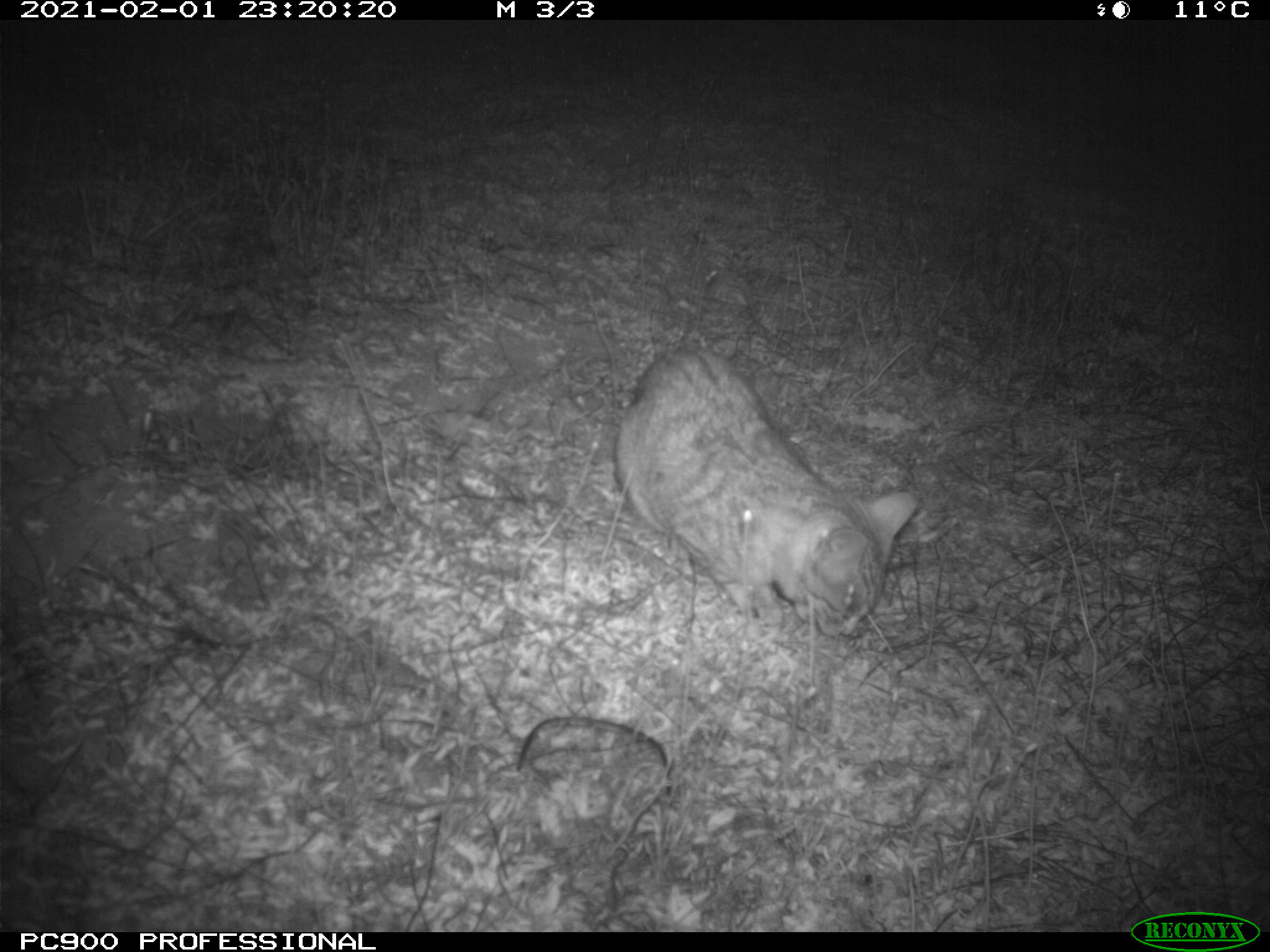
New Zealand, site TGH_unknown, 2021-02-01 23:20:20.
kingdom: Animalia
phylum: Chordata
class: Mammalia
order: Carnivora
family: Felidae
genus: Felis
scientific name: Felis catus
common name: domestic cat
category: cat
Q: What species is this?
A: Cat (domestic cat) (Felis catus).